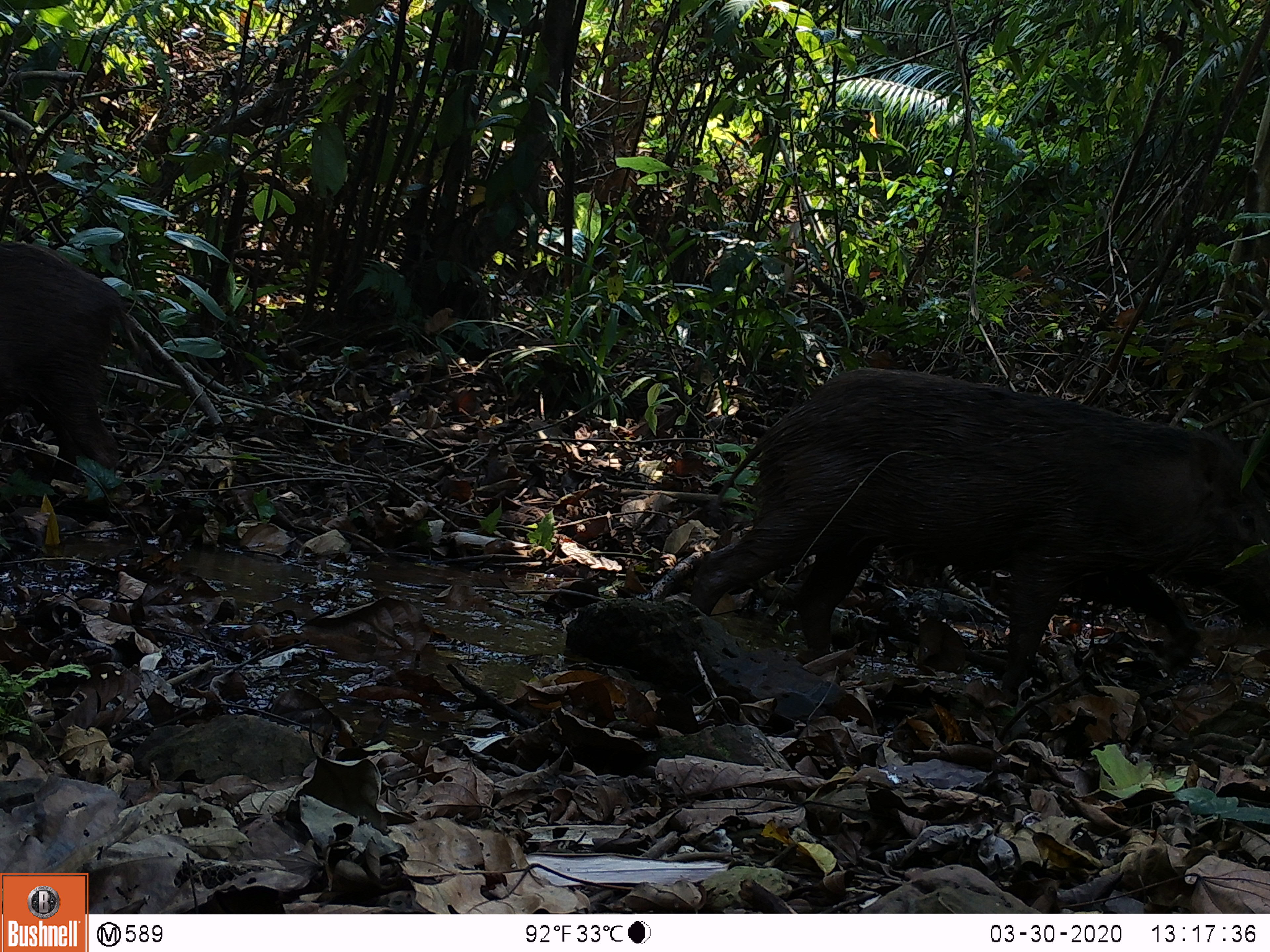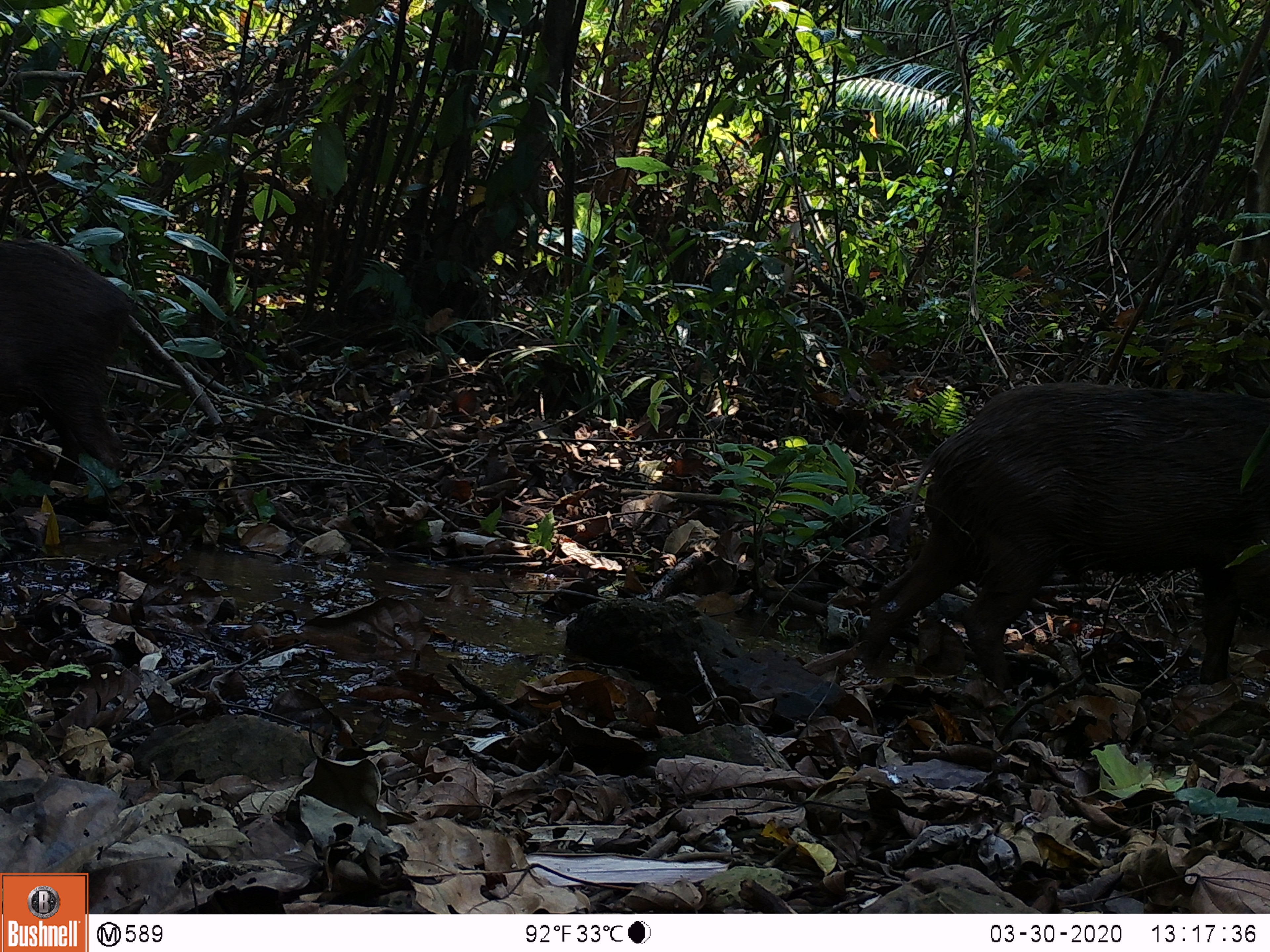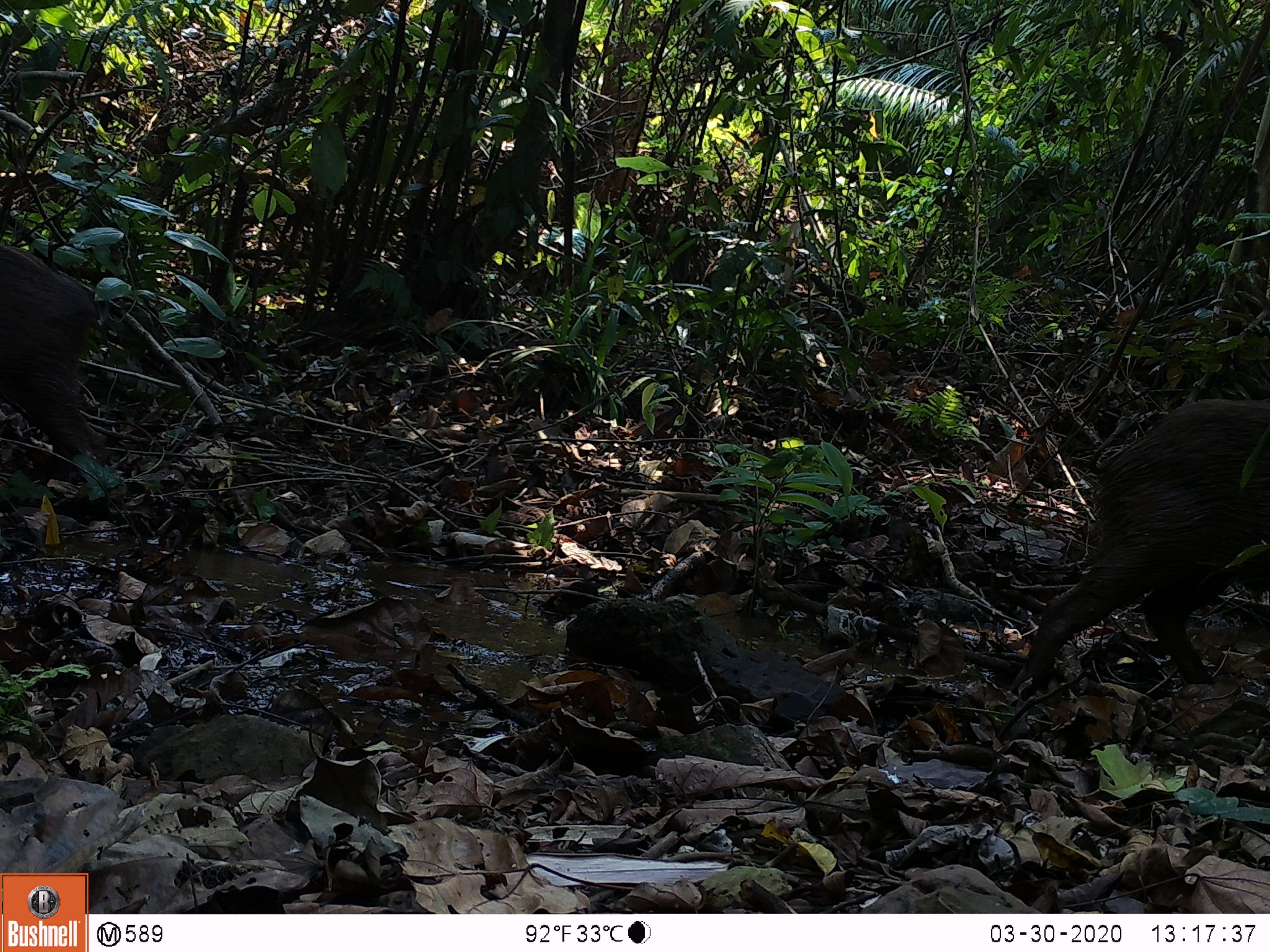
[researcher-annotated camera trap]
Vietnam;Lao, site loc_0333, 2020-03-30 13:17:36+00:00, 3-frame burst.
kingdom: Animalia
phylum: Chordata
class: Mammalia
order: Artiodactyla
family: Suidae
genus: Sus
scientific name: Sus scrofa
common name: eurasian wild pig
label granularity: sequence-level